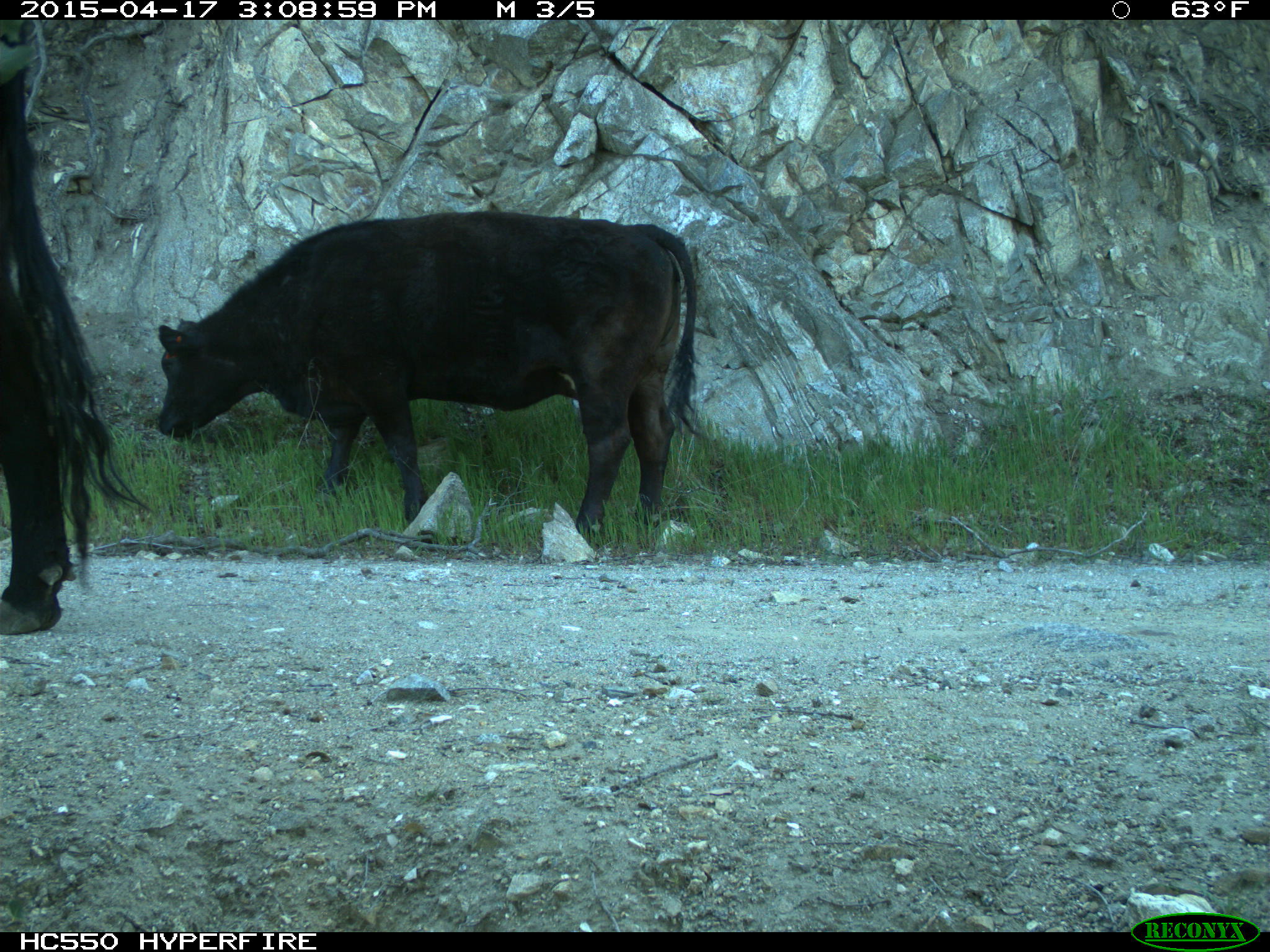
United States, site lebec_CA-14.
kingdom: Animalia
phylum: Chordata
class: Mammalia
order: Artiodactyla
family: Bovidae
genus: Bos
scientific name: Bos taurus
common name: domestic cow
Bos taurus (domestic cow).